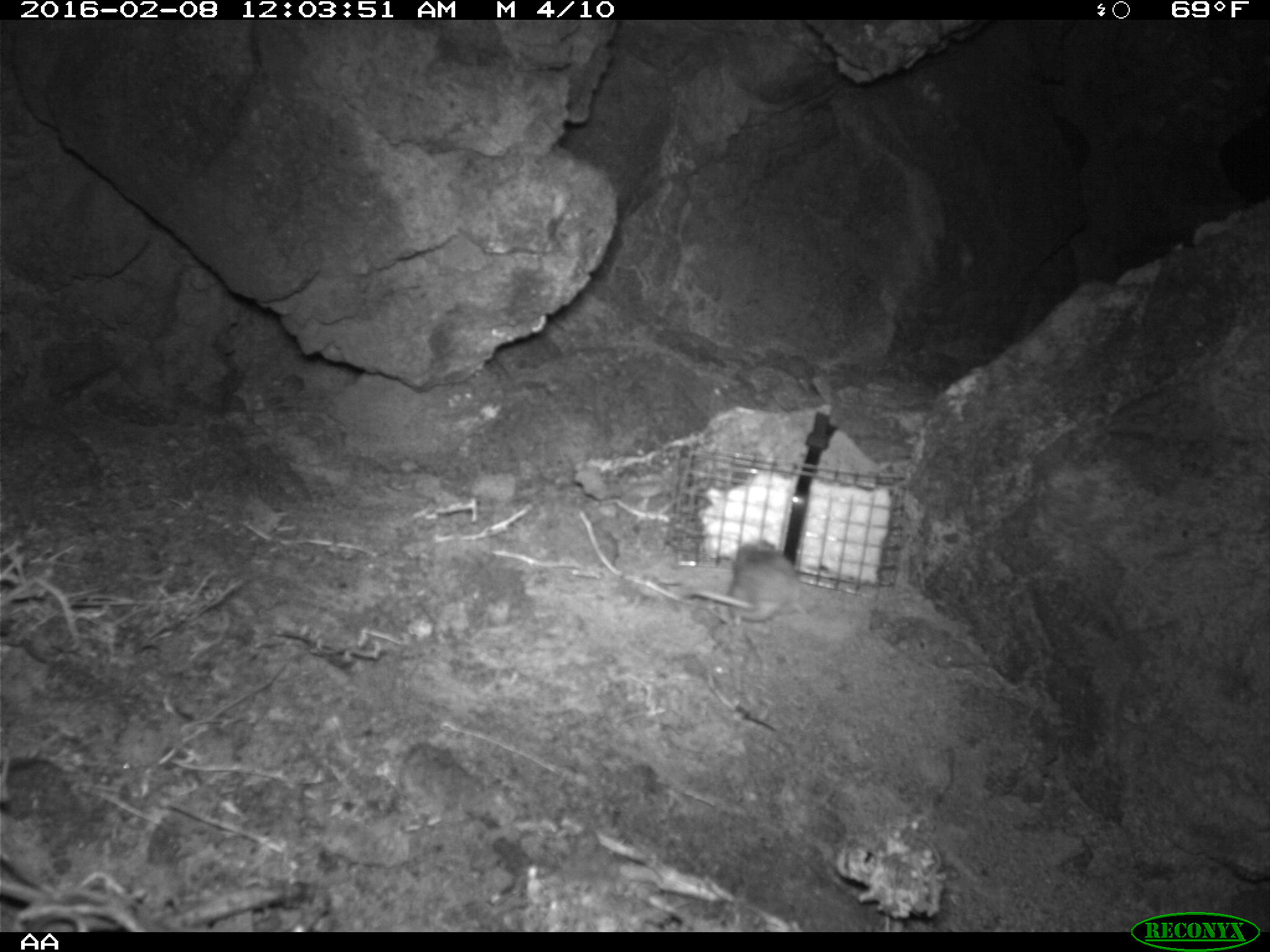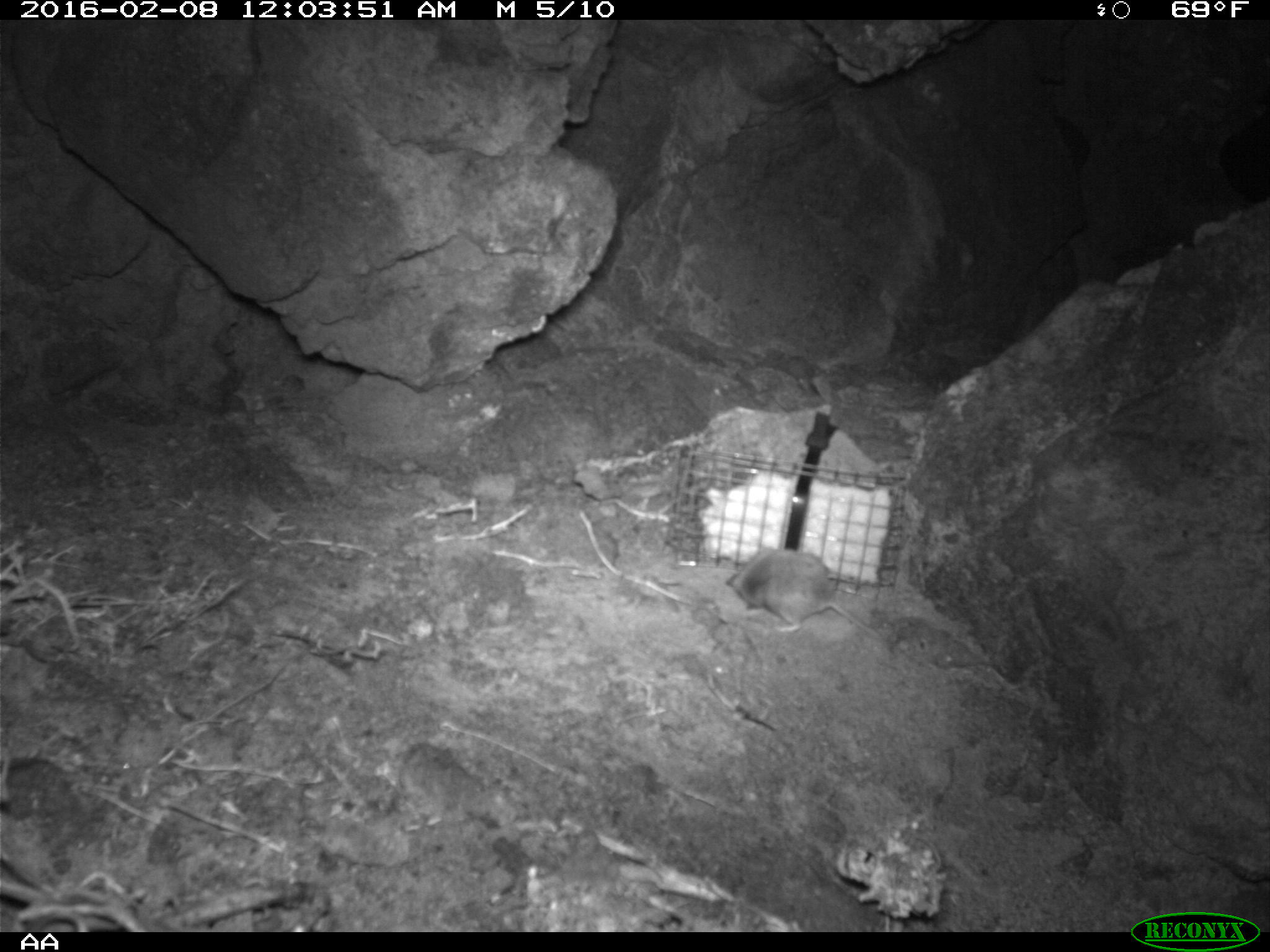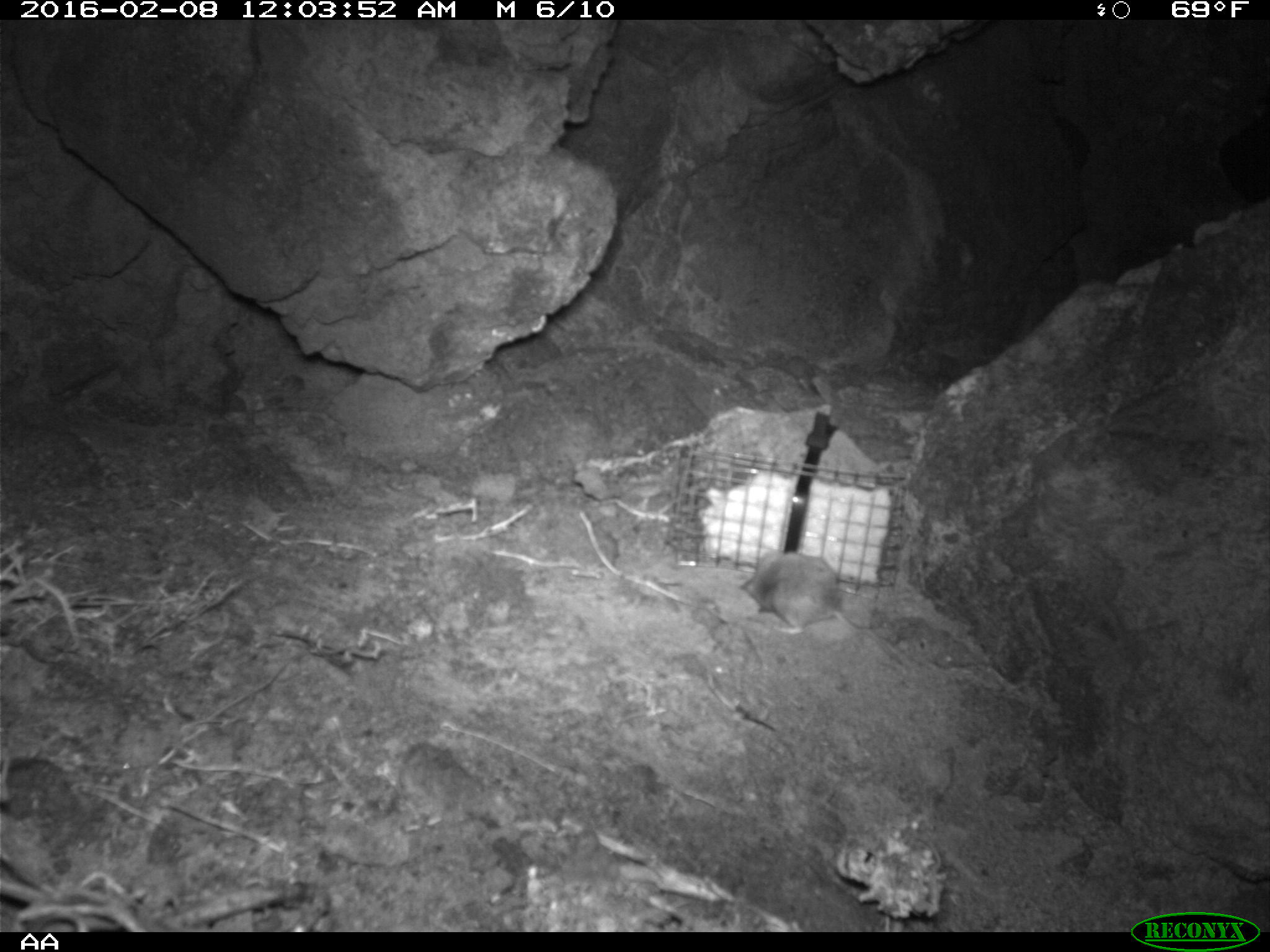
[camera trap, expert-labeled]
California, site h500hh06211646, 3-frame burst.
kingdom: Animalia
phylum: Chordata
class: Mammalia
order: Rodentia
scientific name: Rodentia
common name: rodent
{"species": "rodent (Rodentia)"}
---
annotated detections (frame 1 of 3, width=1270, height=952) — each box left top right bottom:
rodent: 690 537 808 622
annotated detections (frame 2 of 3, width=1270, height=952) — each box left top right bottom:
rodent: 725 549 884 642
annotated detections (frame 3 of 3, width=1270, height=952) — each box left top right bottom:
rodent: 739 549 884 633